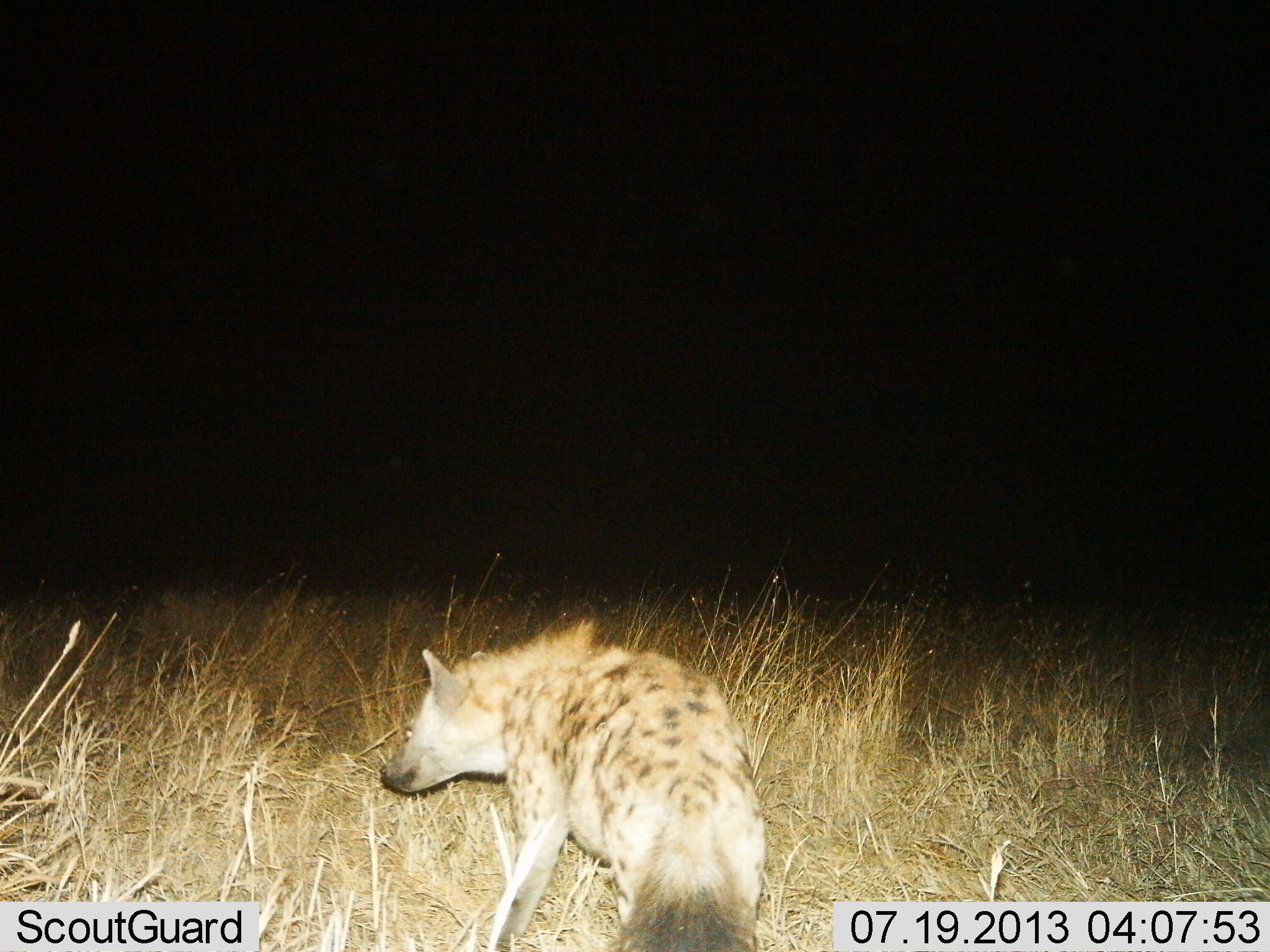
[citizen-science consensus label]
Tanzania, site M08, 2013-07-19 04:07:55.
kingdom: Animalia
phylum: Chordata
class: Mammalia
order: Carnivora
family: Hyaenidae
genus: Crocuta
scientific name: Crocuta crocuta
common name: spotted hyena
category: hyenaspotted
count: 1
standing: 31%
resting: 0%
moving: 69%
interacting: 0%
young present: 0%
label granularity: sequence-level